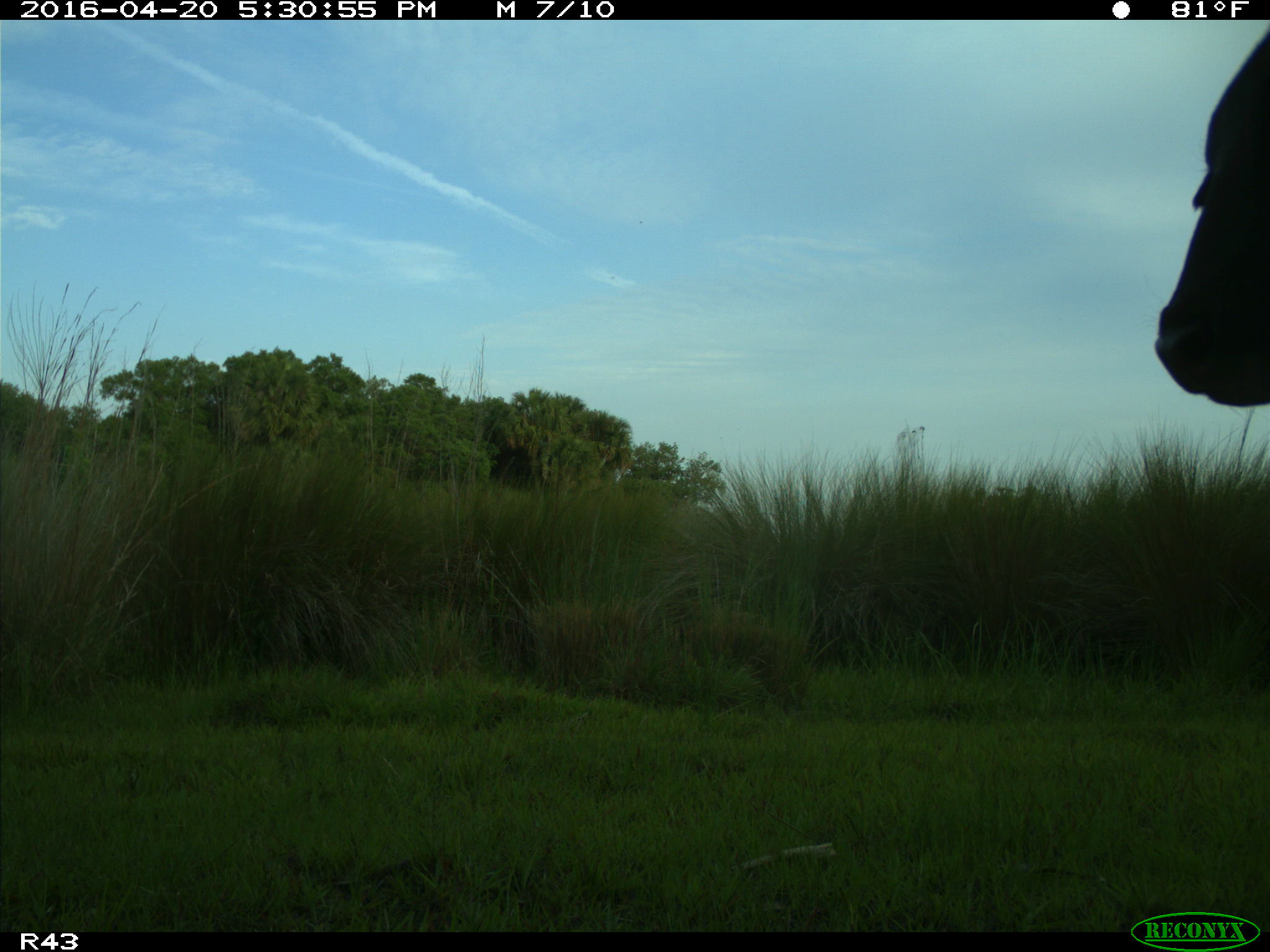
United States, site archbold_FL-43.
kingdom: Animalia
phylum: Chordata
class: Mammalia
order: Artiodactyla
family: Bovidae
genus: Bos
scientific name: Bos taurus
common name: domestic cow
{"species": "Bos taurus (domestic cow)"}